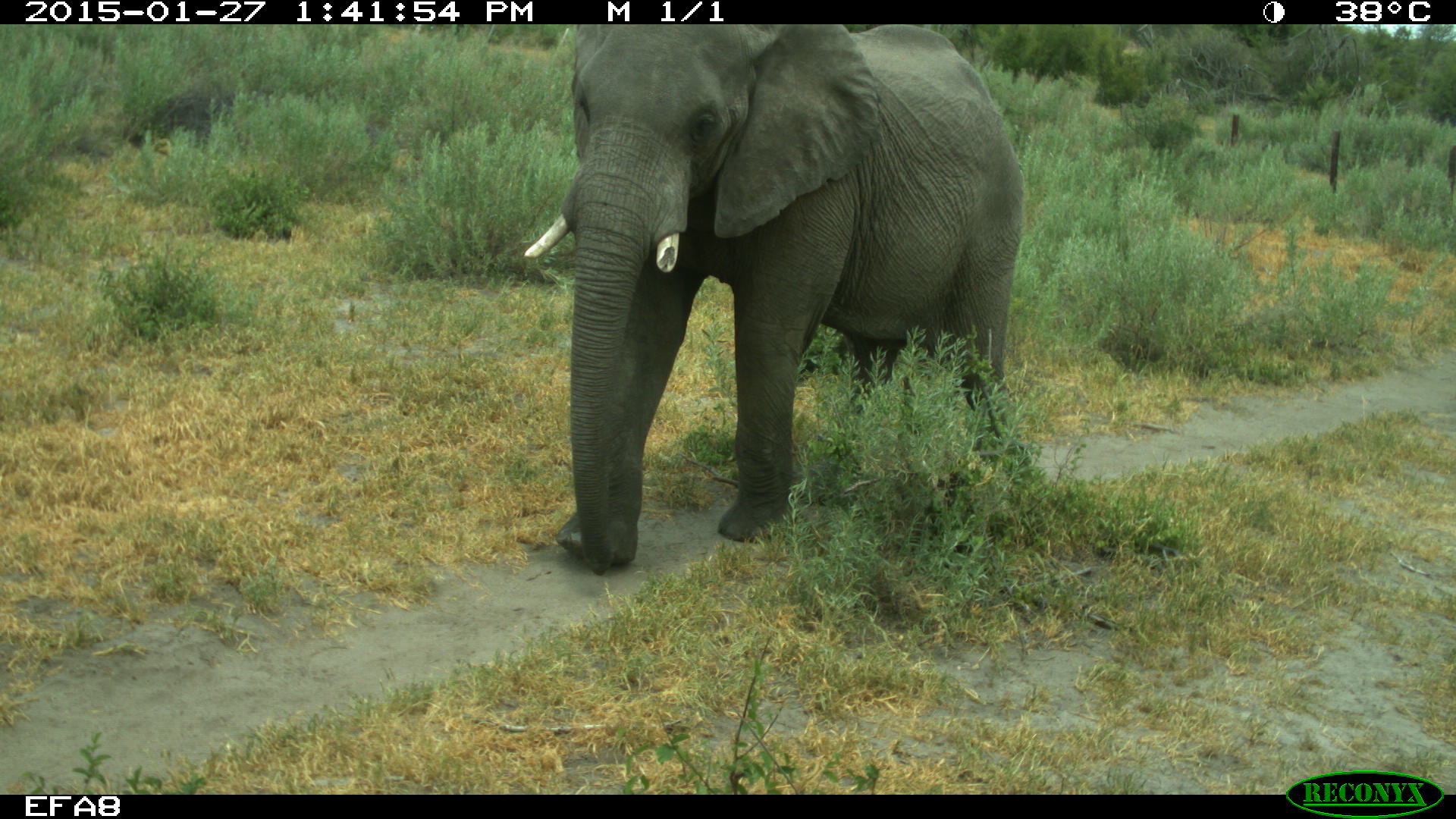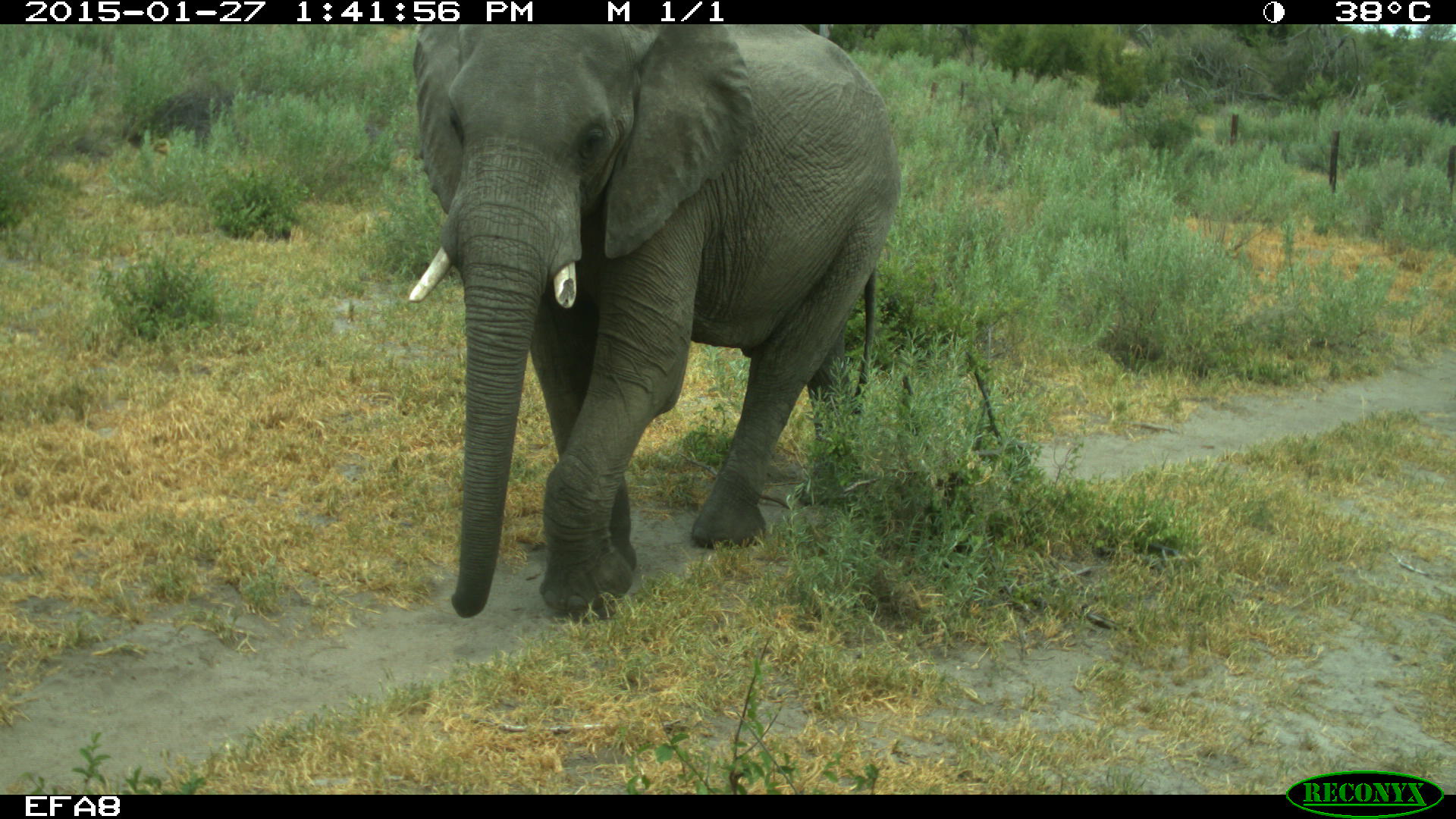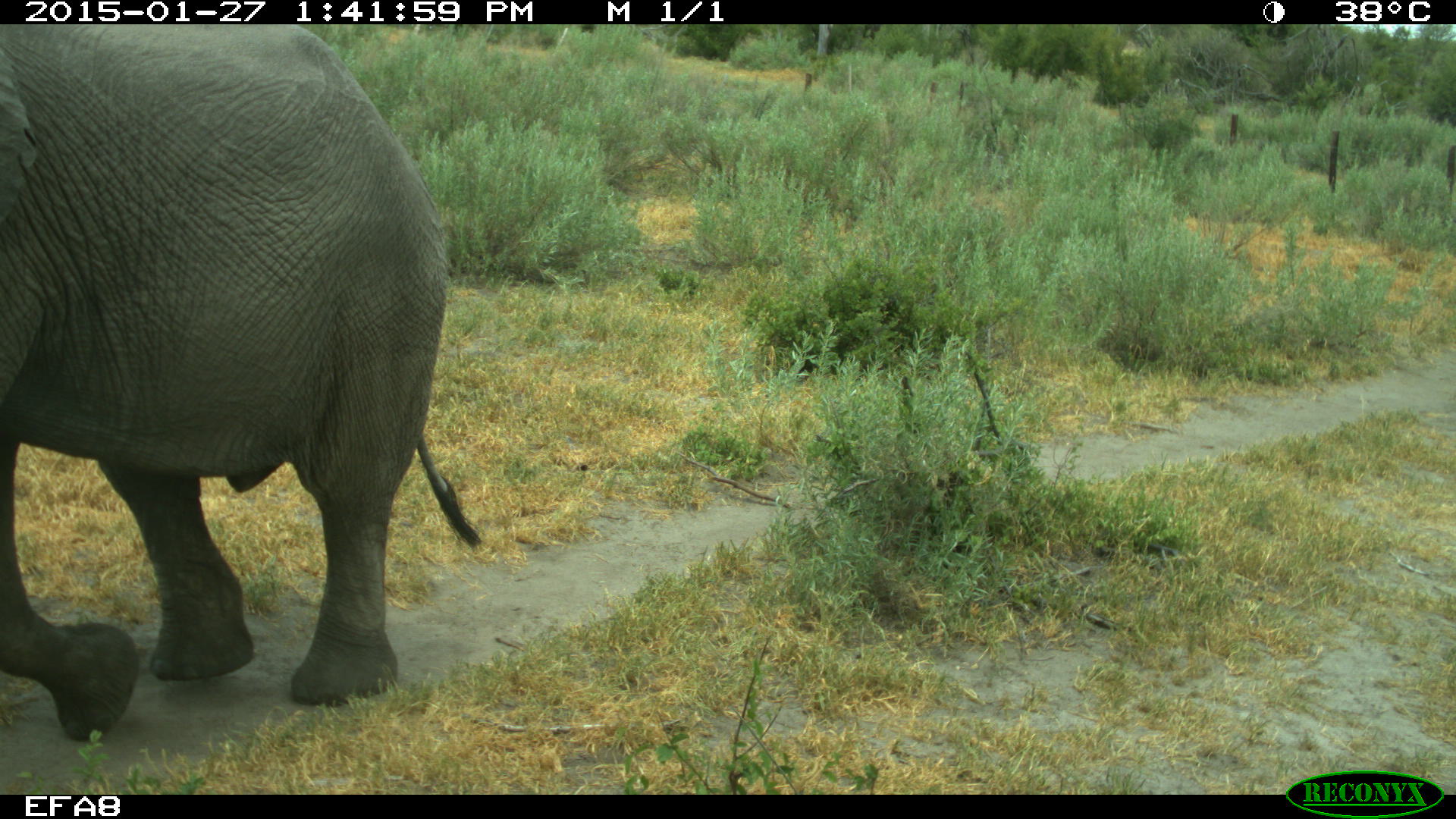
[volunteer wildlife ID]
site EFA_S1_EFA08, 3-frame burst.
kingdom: Animalia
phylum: Chordata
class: Mammalia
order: Proboscidea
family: Elephantidae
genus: Loxodonta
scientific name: Loxodonta africana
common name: african bush elephant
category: elephant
Elephant (african bush elephant) (Loxodonta africana), count 1. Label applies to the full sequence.